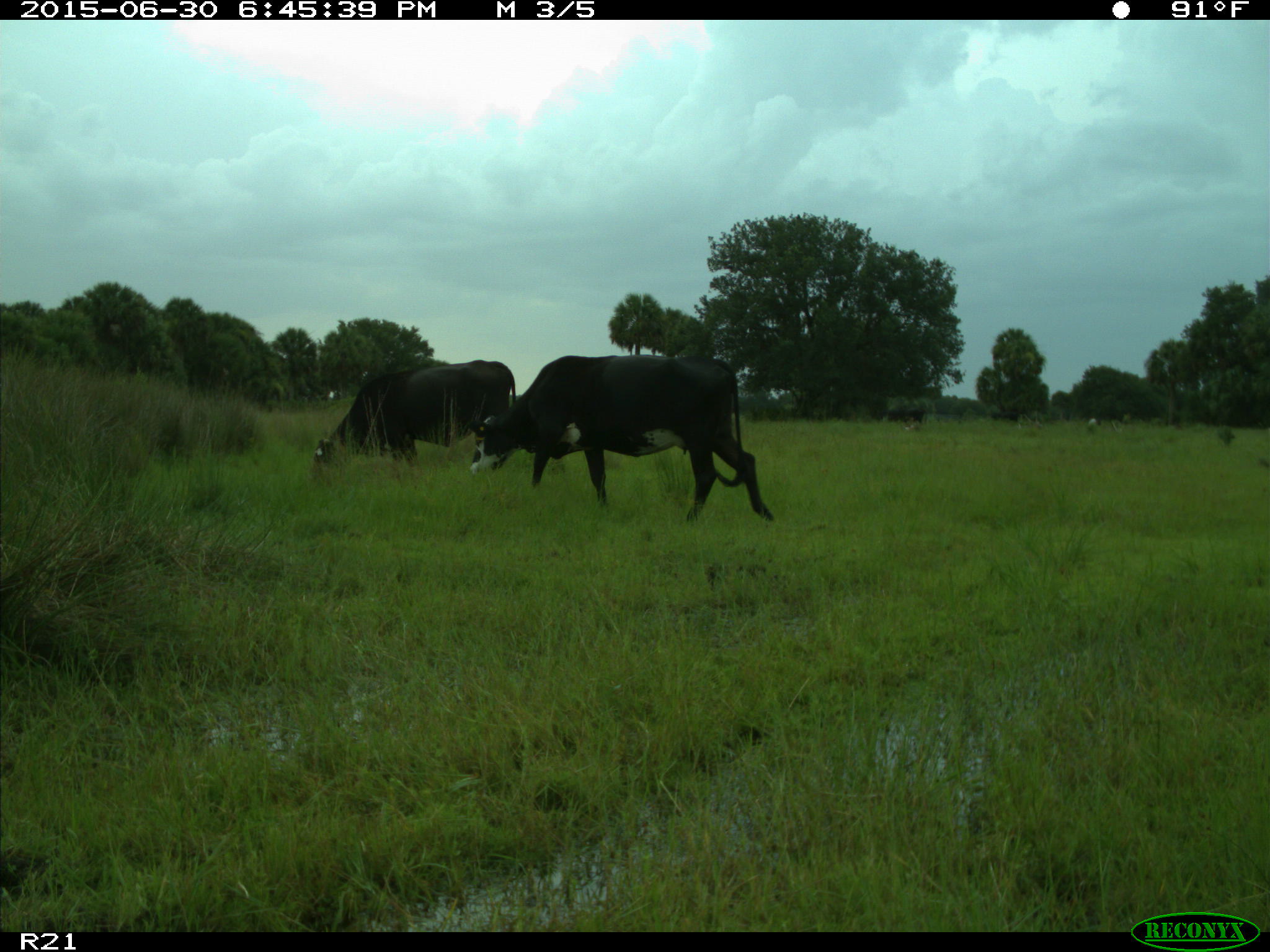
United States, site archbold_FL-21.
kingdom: Animalia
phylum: Chordata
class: Mammalia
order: Artiodactyla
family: Bovidae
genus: Bos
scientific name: Bos taurus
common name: domestic cow